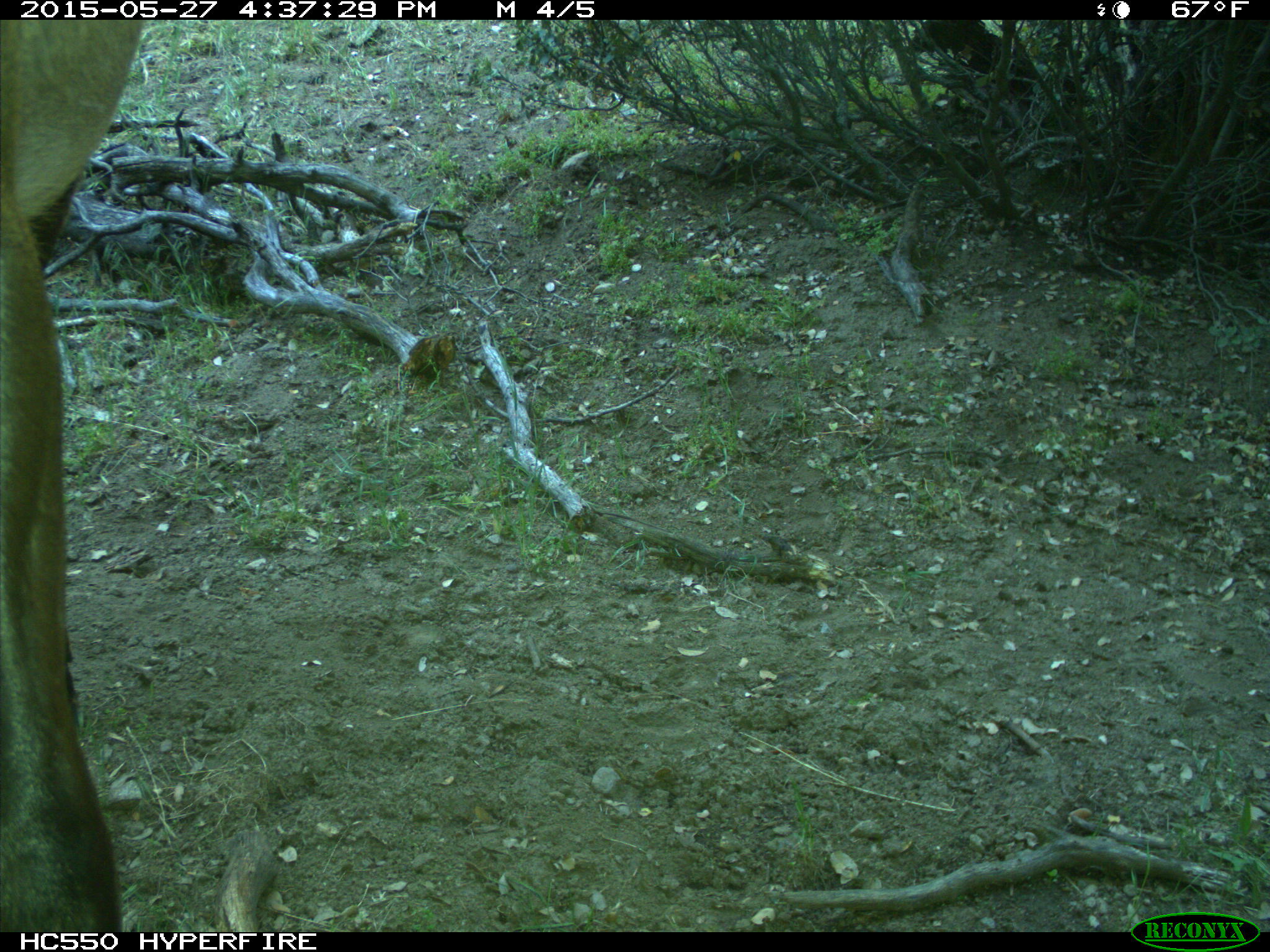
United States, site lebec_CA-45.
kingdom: Animalia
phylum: Chordata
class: Mammalia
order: Artiodactyla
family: Cervidae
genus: Cervus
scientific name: Cervus canadensis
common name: elk